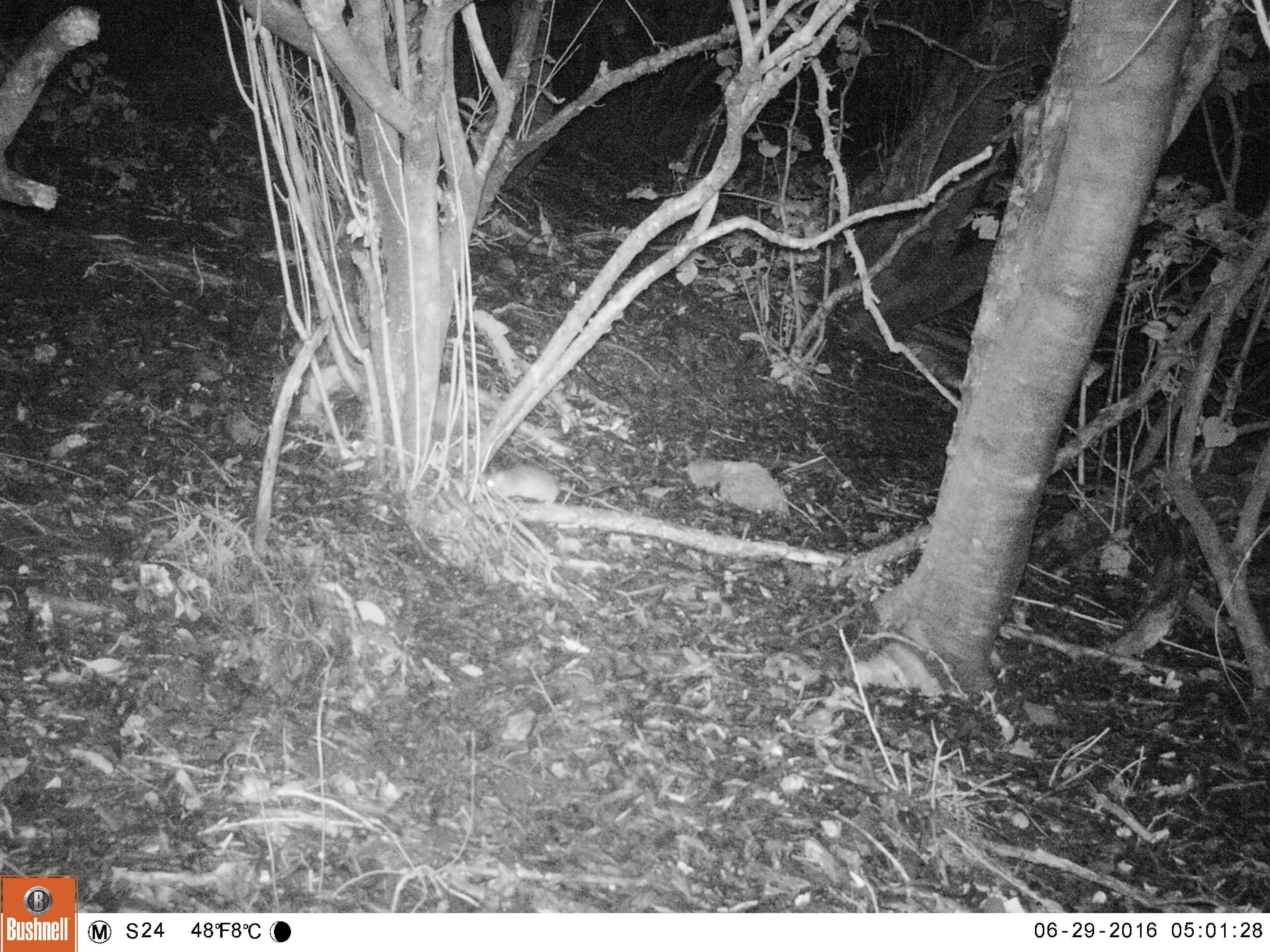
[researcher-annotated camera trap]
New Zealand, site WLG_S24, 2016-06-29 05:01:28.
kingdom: Animalia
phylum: Chordata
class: Mammalia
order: Rodentia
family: Muridae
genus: Rattus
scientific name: Rattus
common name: rat